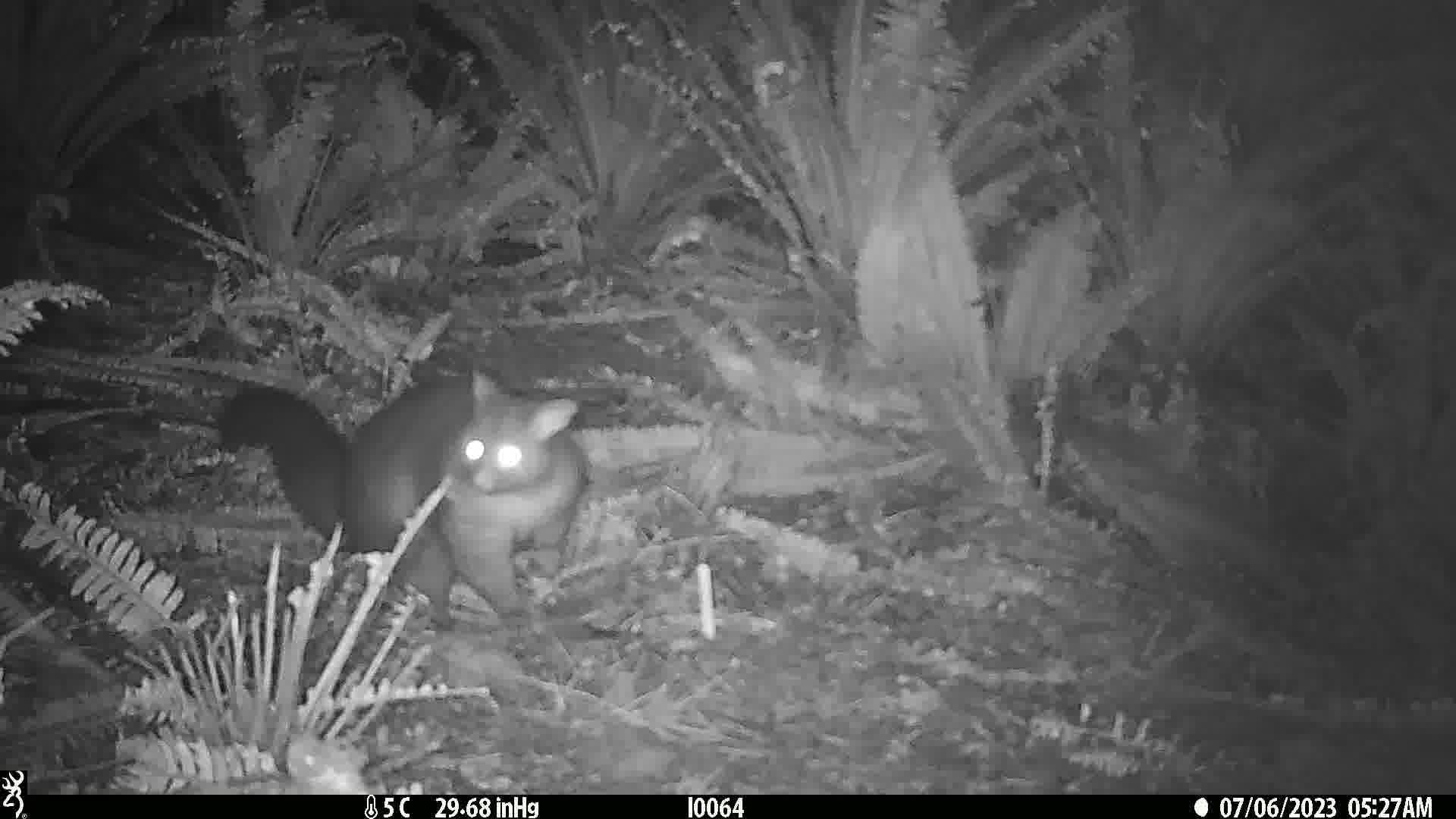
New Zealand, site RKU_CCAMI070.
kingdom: Animalia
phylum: Chordata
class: Mammalia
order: Diprotodontia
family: Phalangeridae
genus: Trichosurus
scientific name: Trichosurus vulpecula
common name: common brushtail possum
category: possum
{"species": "possum (common brushtail possum) (Trichosurus vulpecula)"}